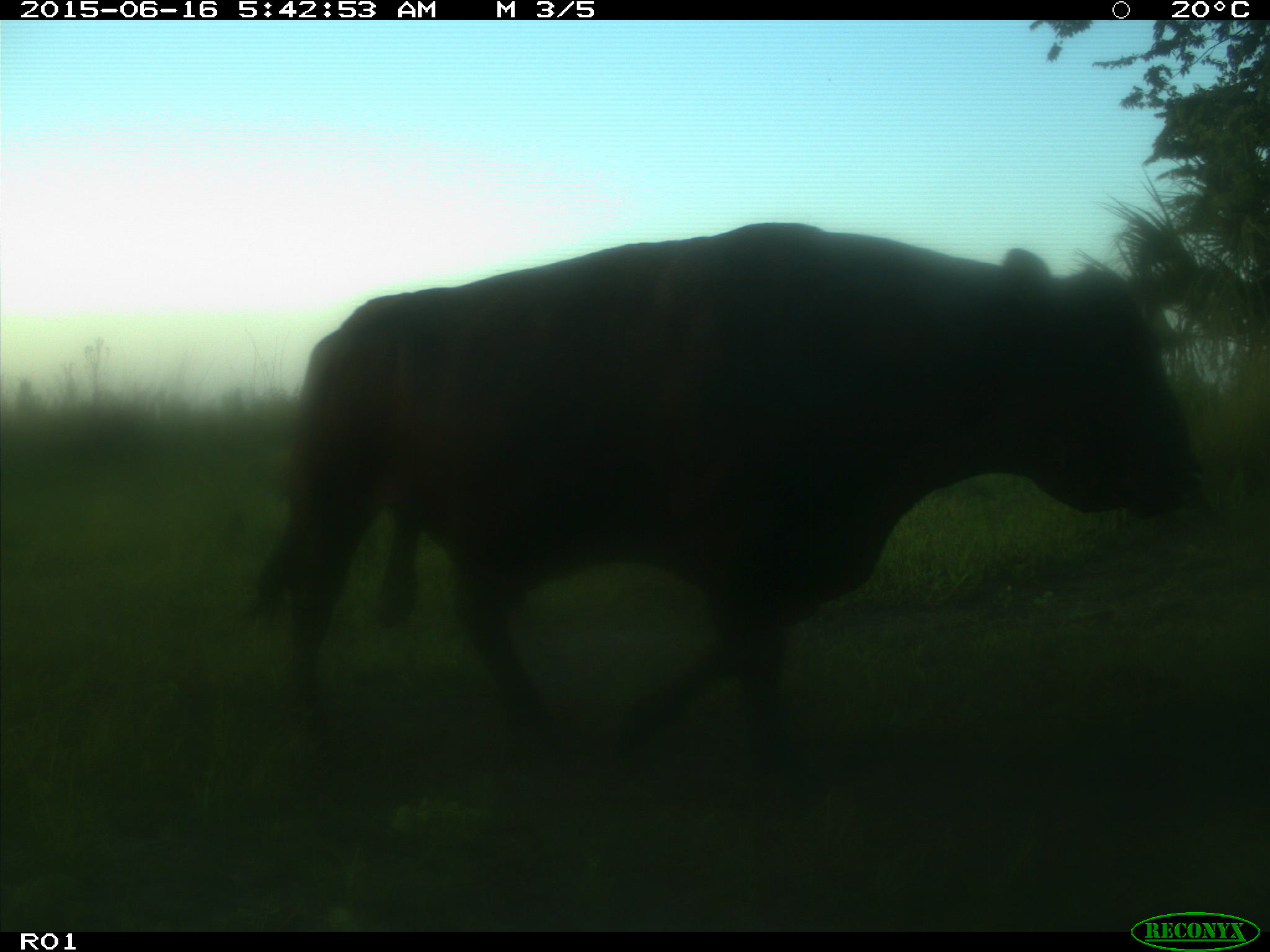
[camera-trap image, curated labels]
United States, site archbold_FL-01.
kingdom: Animalia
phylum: Chordata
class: Mammalia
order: Artiodactyla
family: Bovidae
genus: Bos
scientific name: Bos taurus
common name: domestic cow